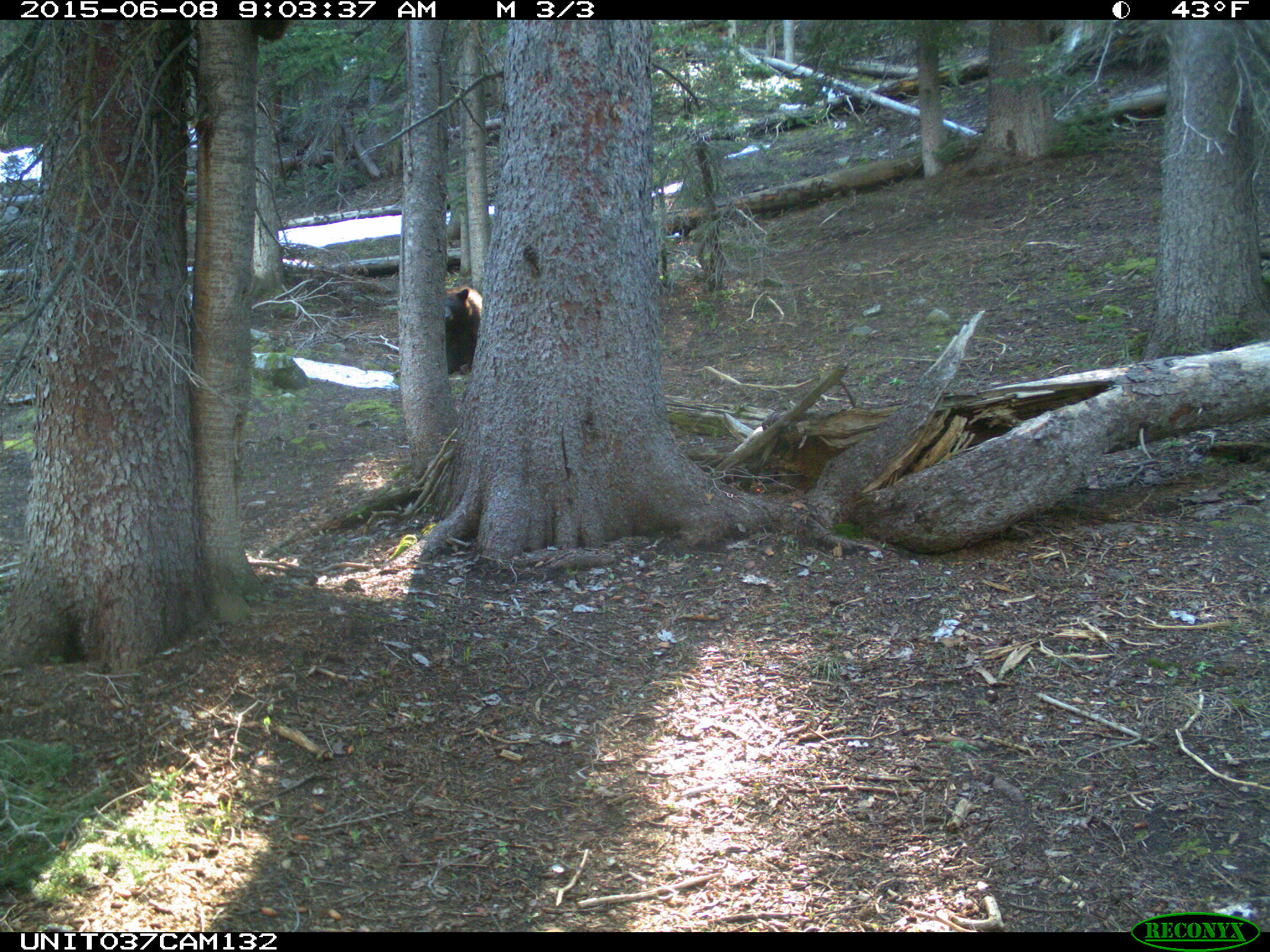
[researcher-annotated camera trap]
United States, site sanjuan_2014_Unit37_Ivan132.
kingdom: Animalia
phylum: Chordata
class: Mammalia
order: Carnivora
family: Ursidae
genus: Ursus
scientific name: Ursus americanus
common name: american black bear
Ursus americanus (american black bear).